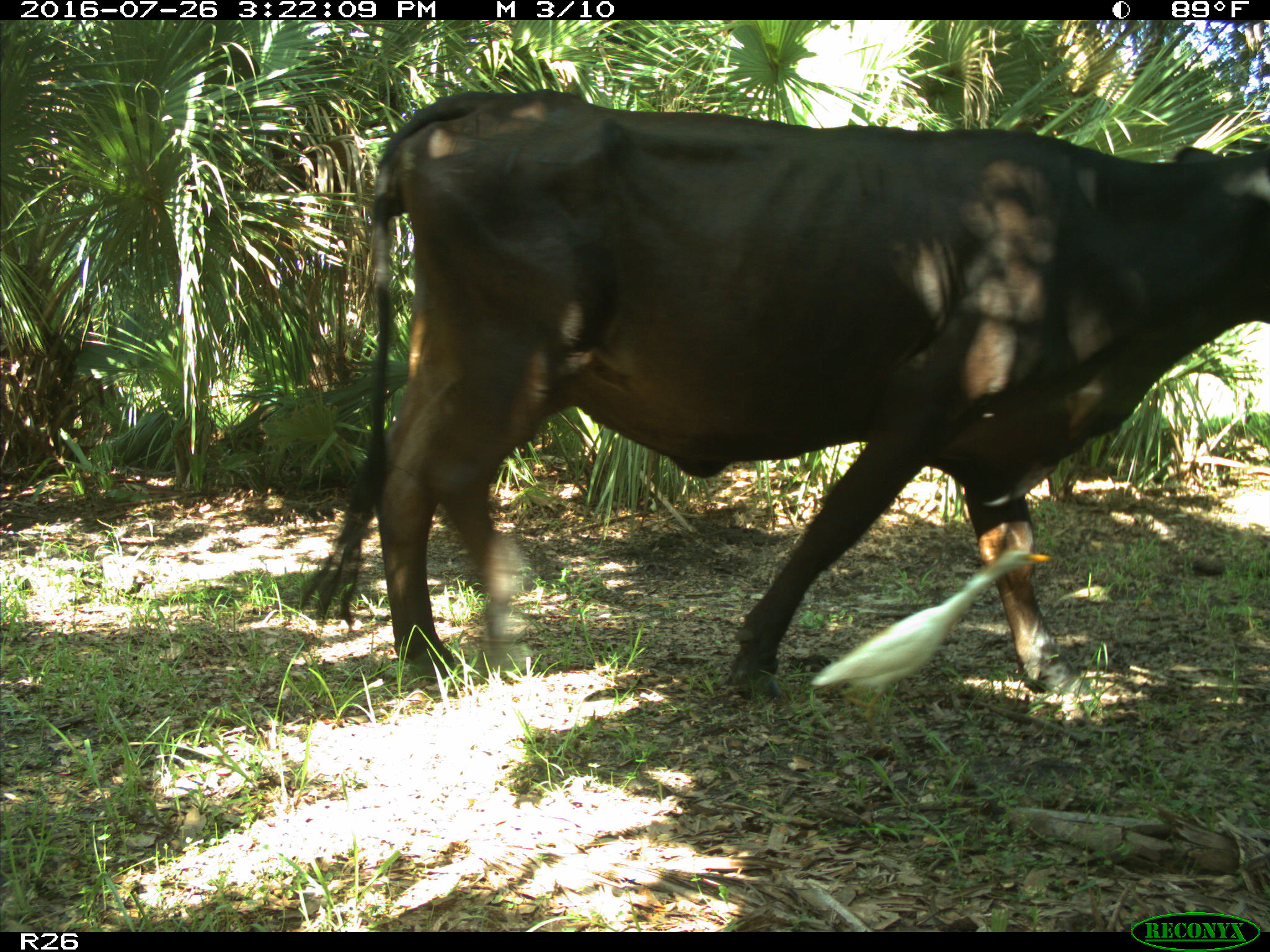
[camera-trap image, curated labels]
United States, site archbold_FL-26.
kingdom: Animalia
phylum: Chordata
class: Mammalia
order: Artiodactyla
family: Bovidae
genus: Bos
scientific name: Bos taurus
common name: domestic cow